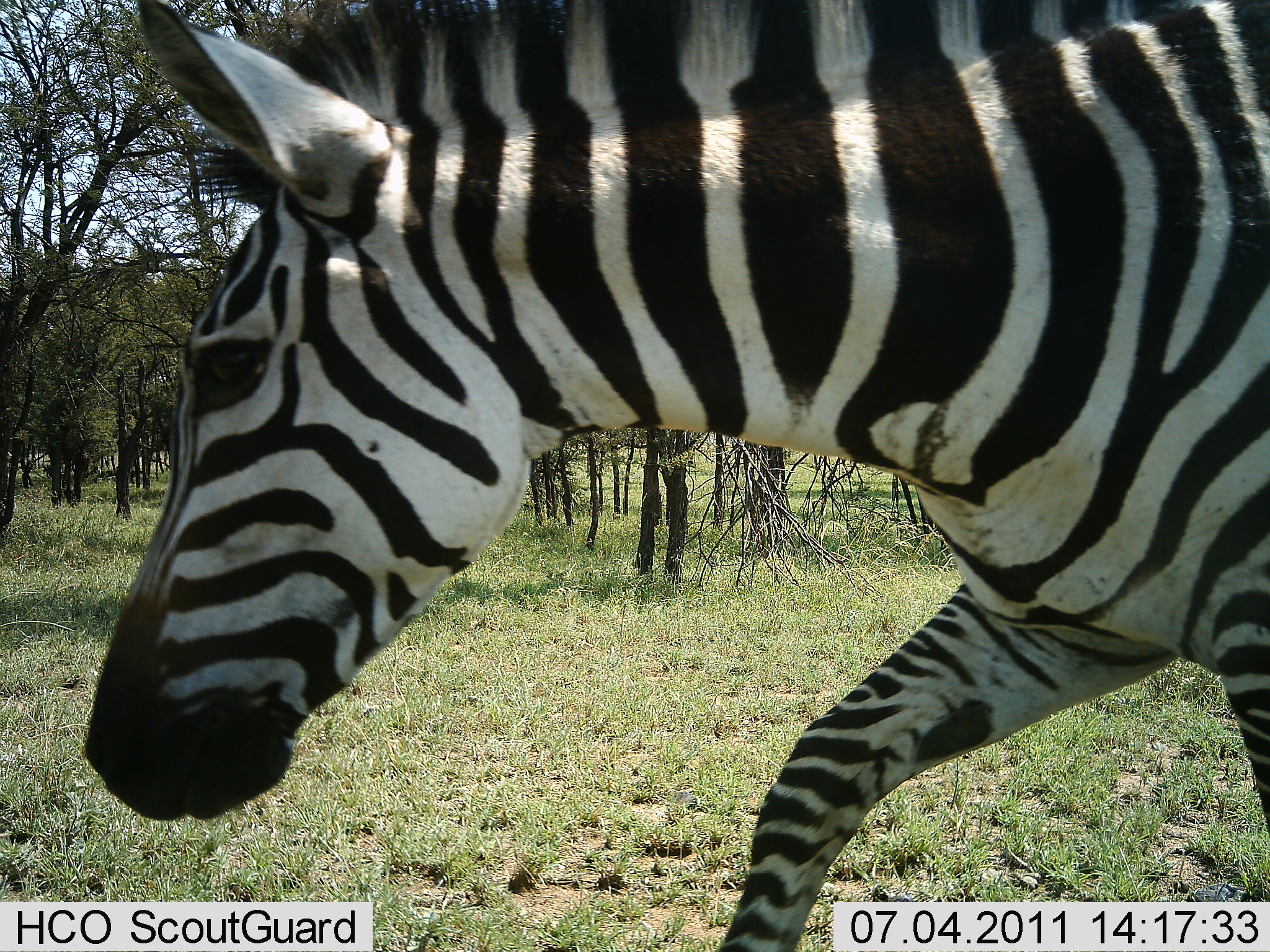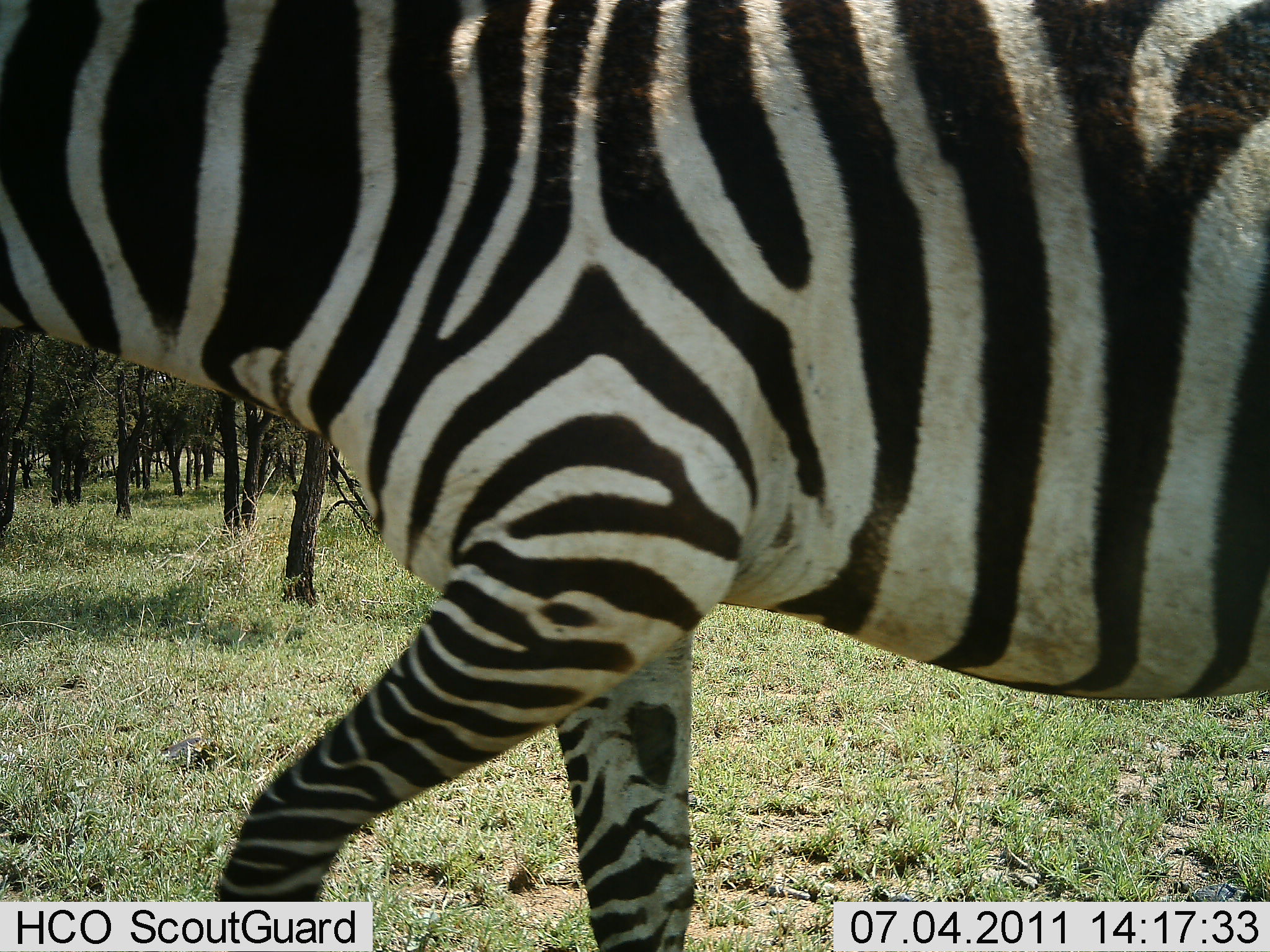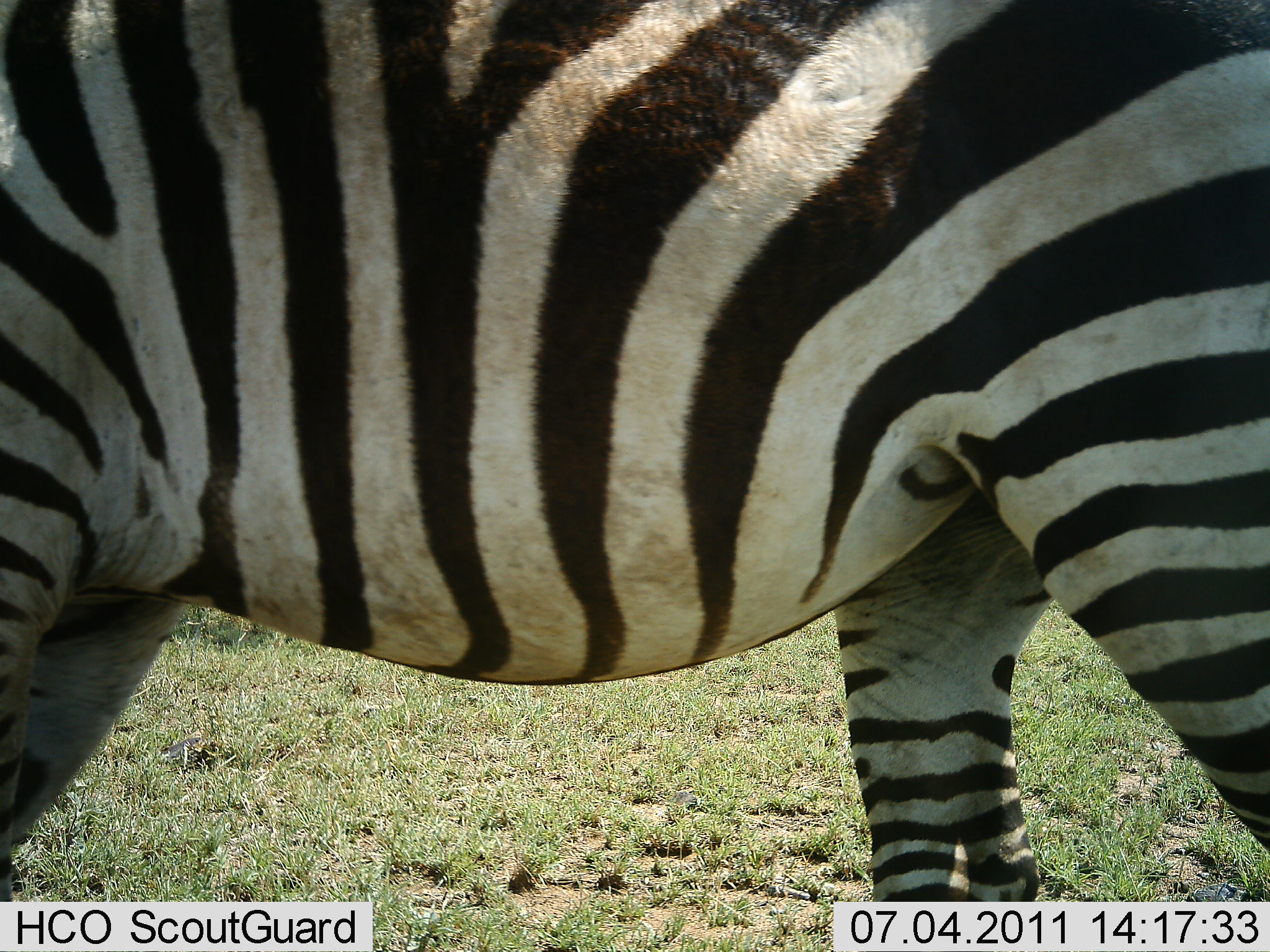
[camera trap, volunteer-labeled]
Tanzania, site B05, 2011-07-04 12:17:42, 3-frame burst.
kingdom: Animalia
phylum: Chordata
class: Mammalia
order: Perissodactyla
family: Equidae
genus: Equus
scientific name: Equus quagga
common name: plains zebra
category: zebra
Zebra (plains zebra) (Equus quagga), count 1. Behavior (volunteer vote fractions): standing 0%, resting 0%, moving 100%, interacting 0%. Young present (vote fraction): 0%. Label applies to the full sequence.